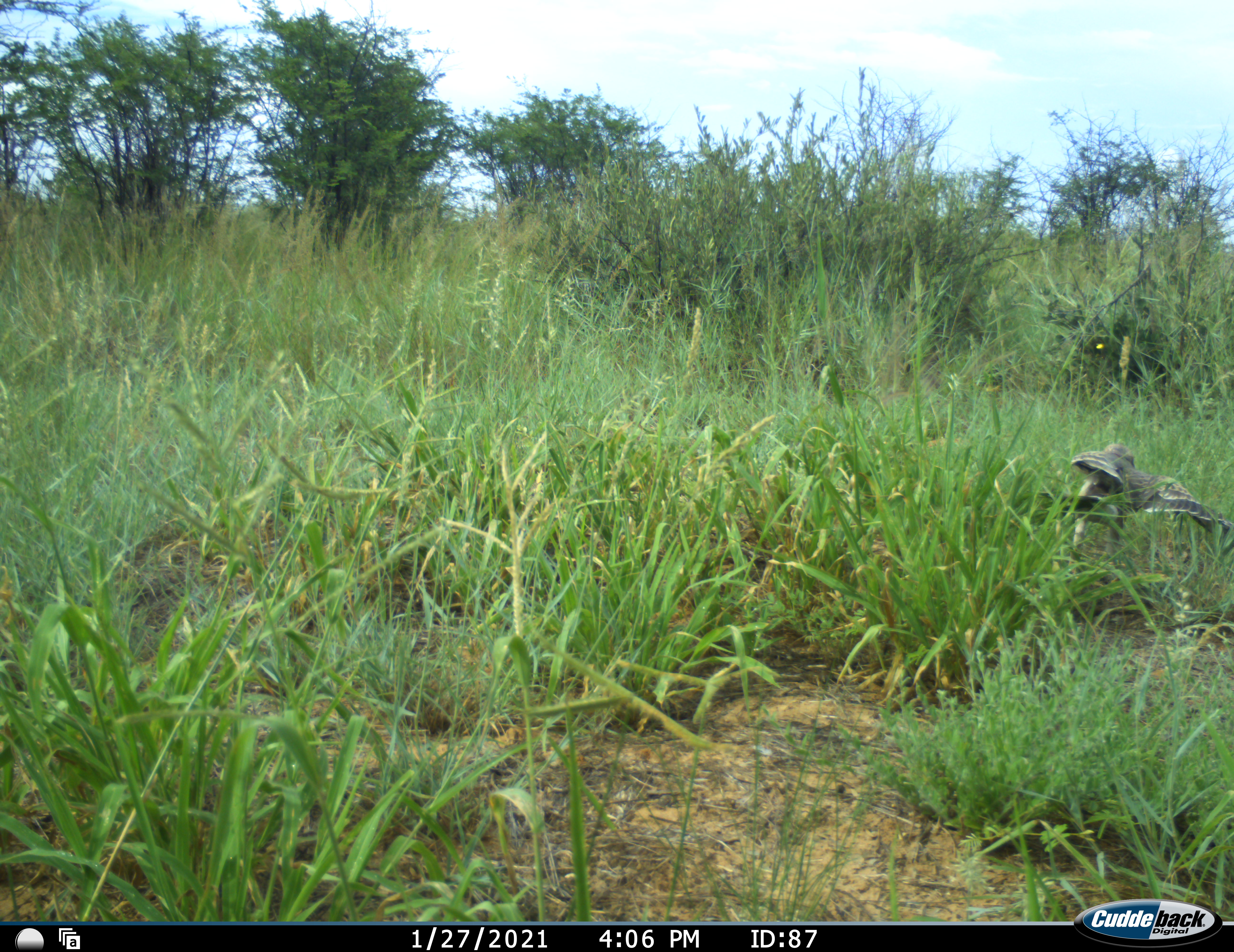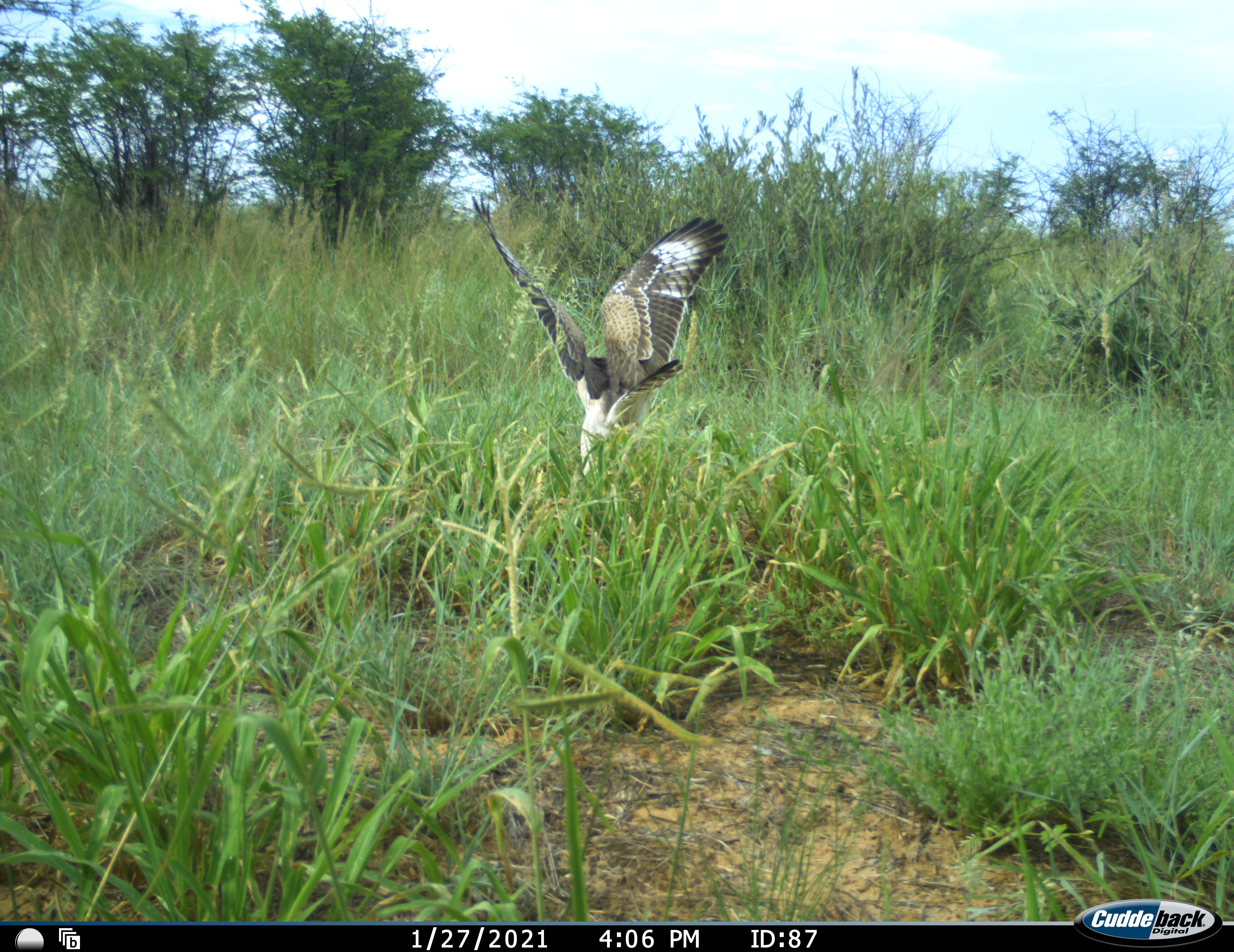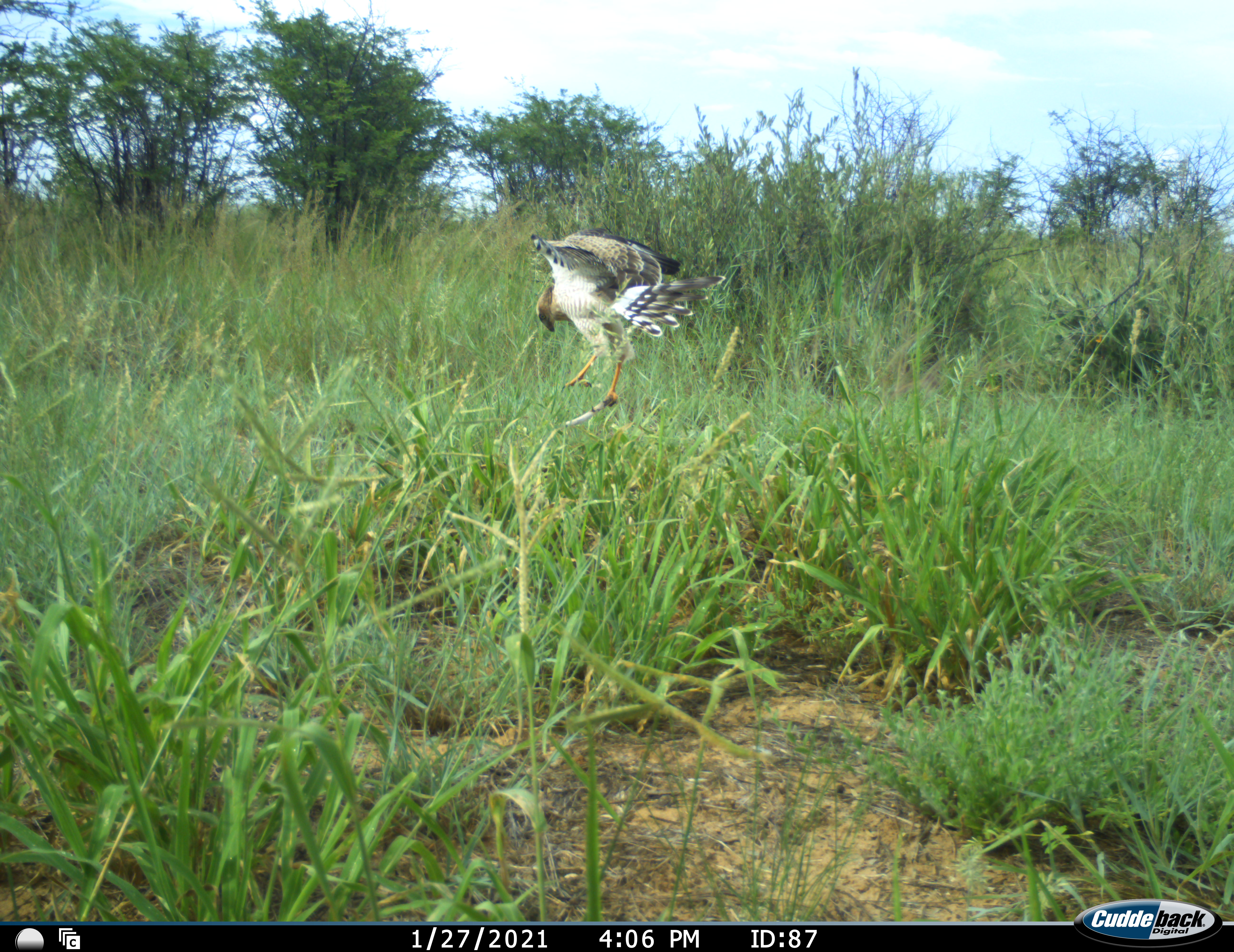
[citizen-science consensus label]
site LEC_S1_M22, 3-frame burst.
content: unidentified animal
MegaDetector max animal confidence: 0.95